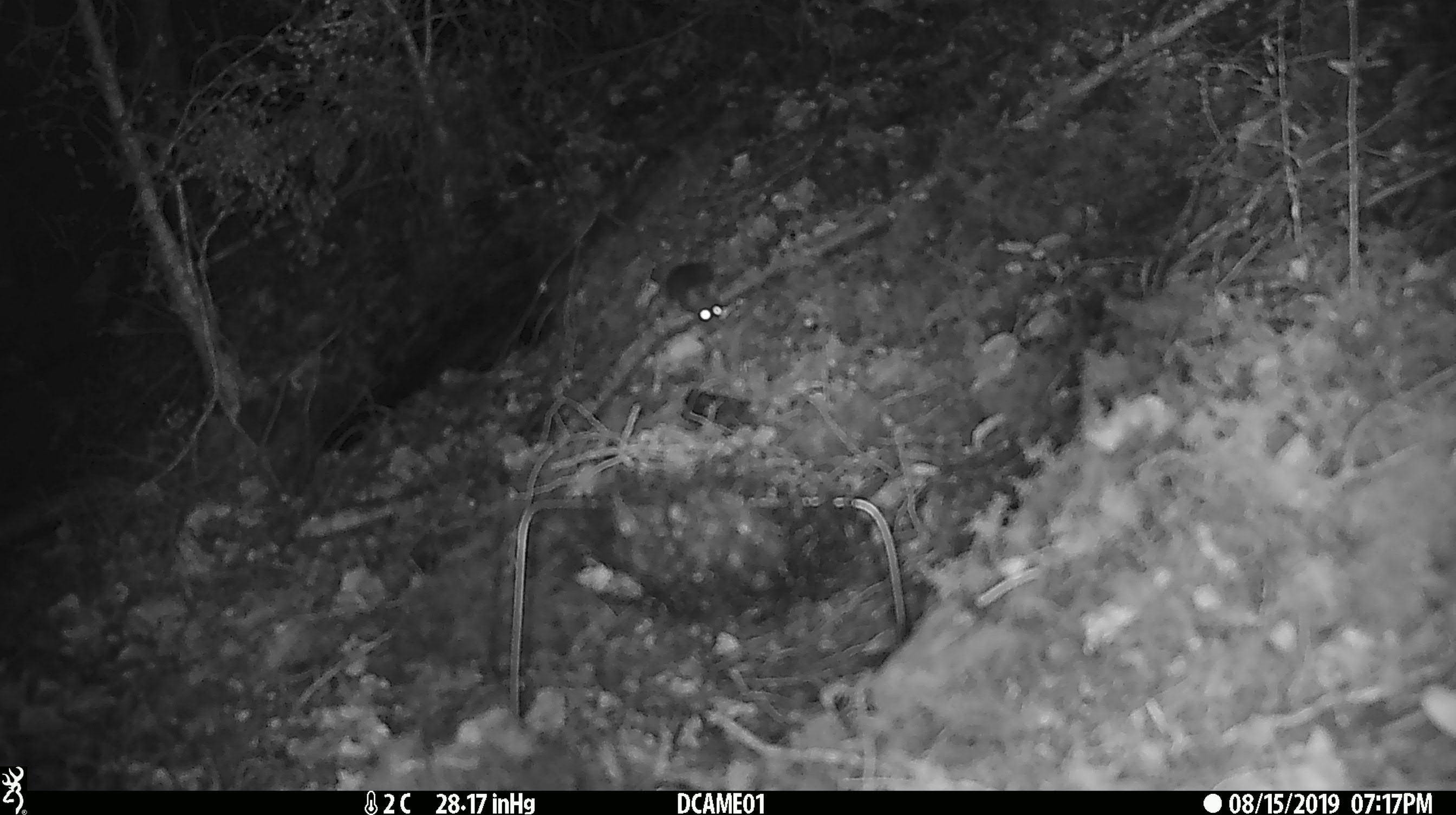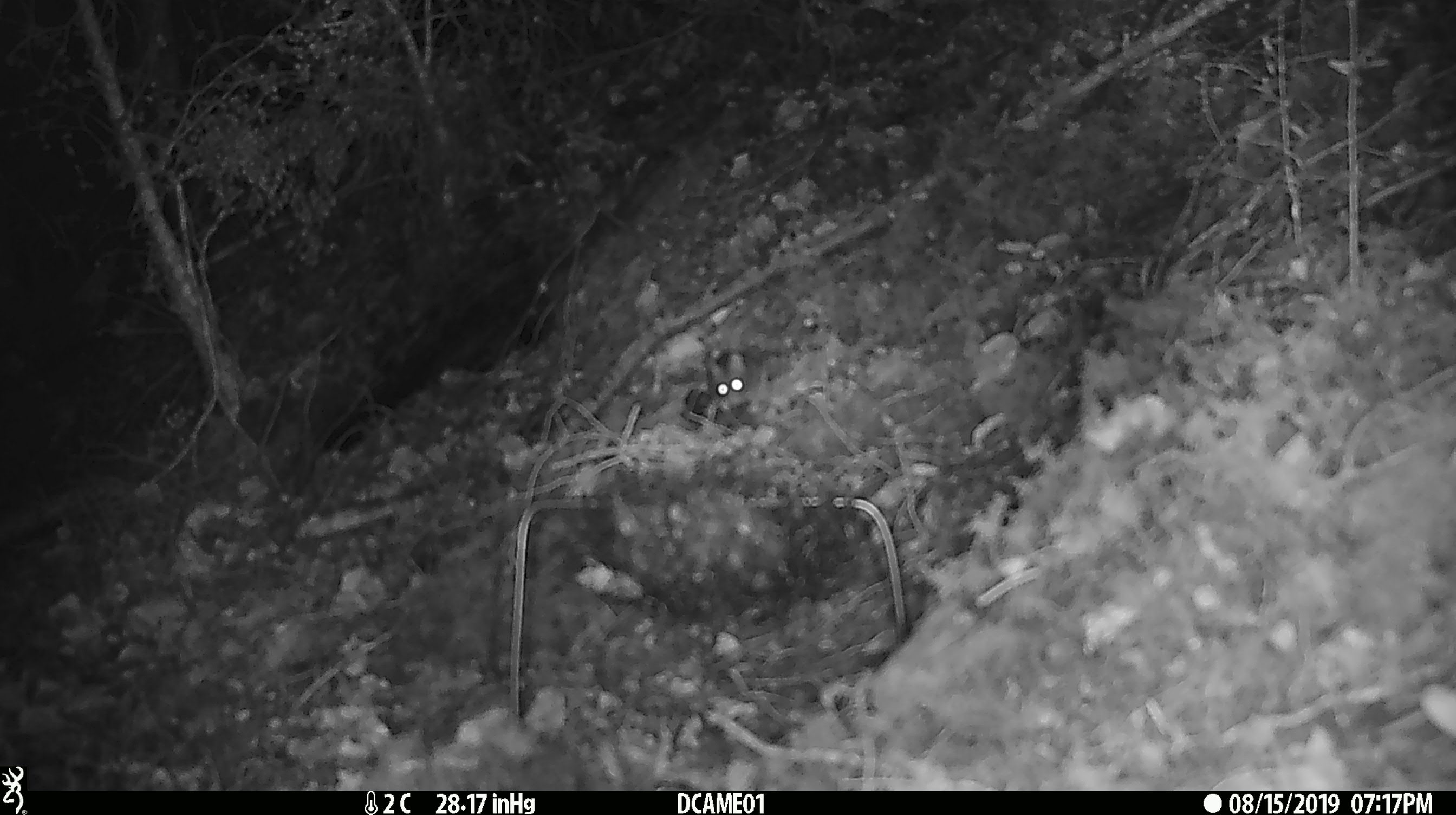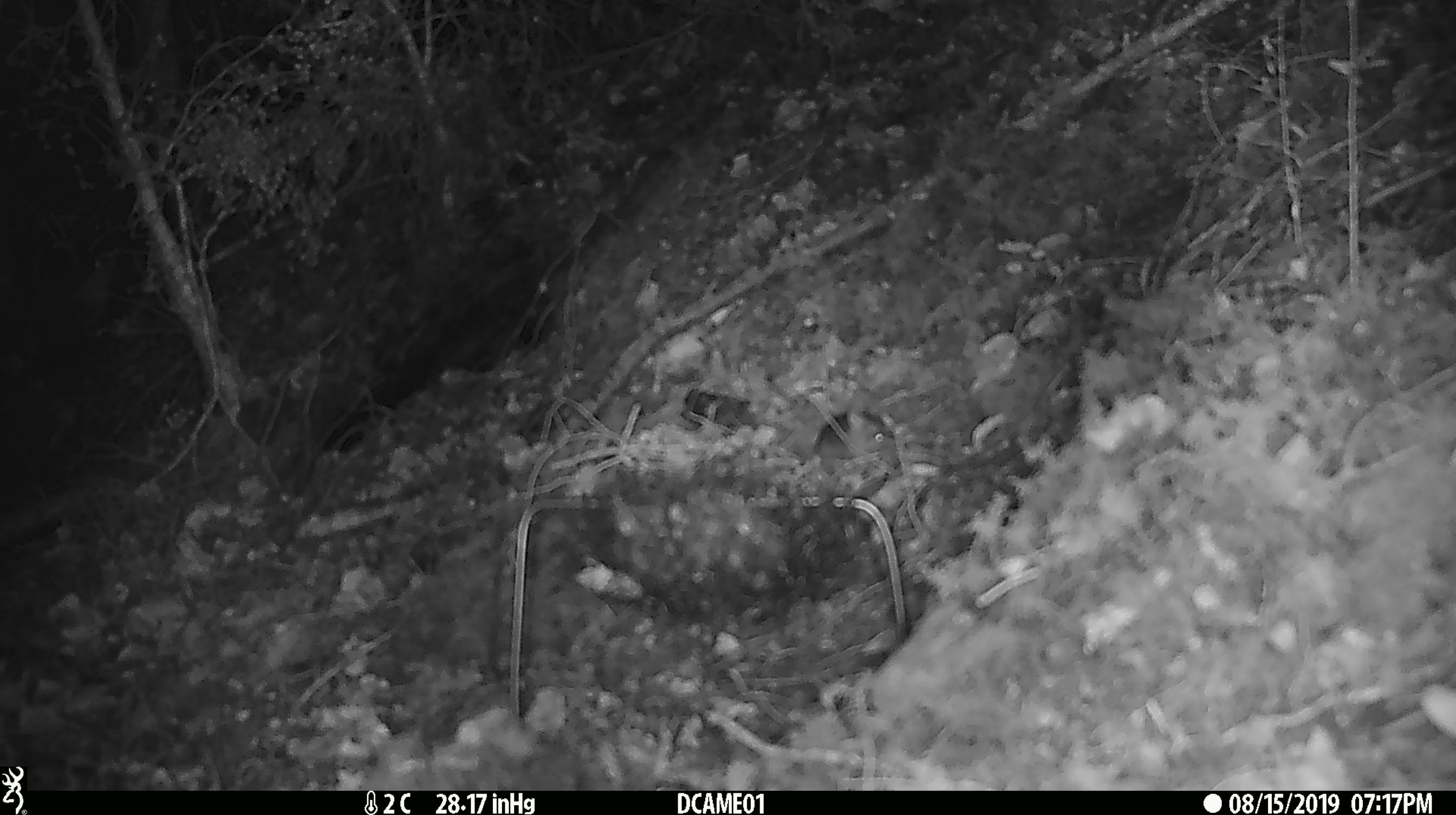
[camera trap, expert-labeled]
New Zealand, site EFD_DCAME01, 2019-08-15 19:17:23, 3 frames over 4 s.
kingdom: Animalia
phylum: Chordata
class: Mammalia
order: Rodentia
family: Muridae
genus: Mus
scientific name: Mus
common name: mouse